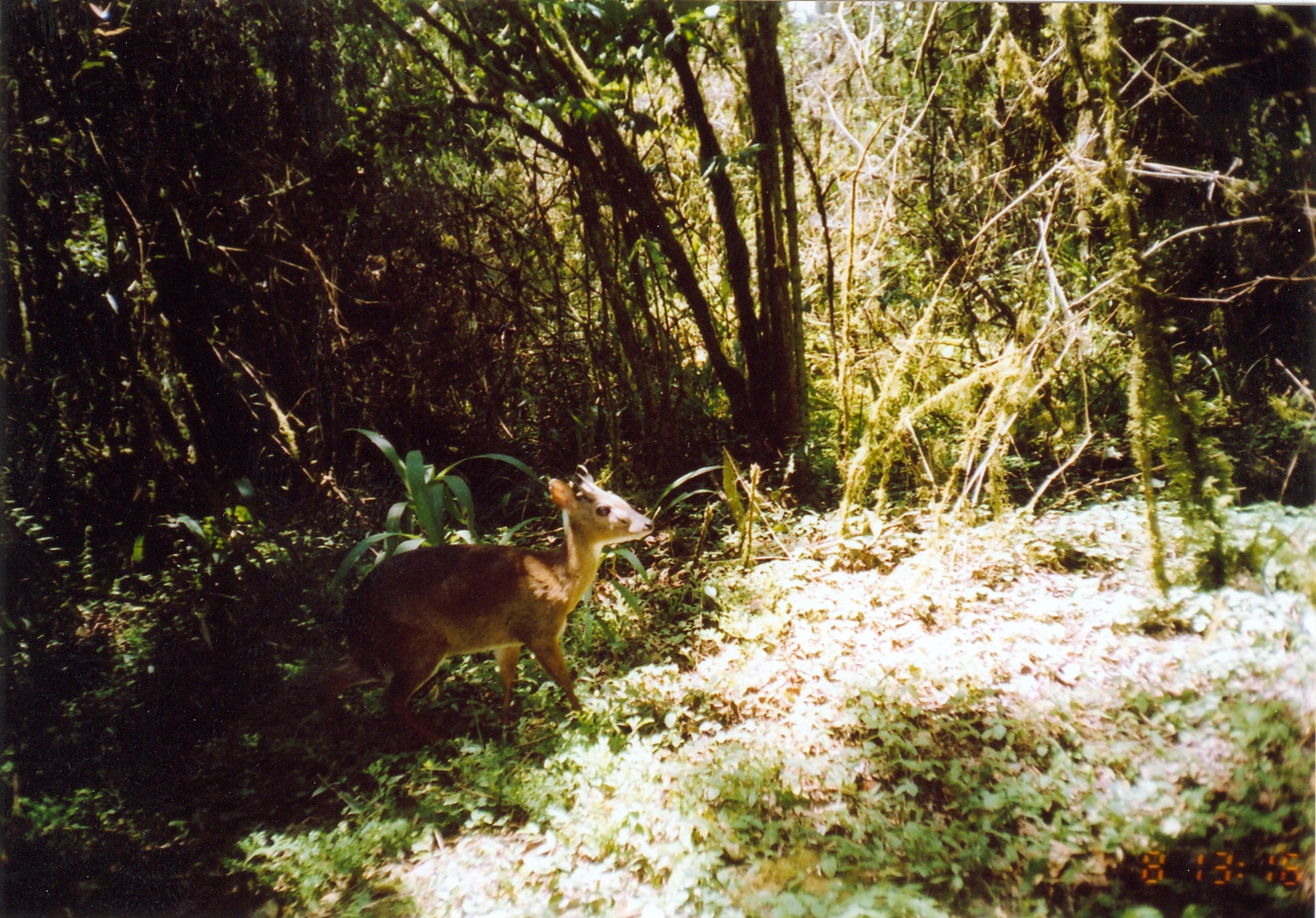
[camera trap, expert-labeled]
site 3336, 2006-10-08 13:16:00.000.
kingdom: Animalia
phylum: Chordata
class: Mammalia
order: Artiodactyla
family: Bovidae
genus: Nesotragus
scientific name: Nesotragus moschatus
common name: suni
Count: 1.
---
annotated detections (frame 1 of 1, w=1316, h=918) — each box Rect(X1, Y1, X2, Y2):
nesotragus moschatus: Rect(309, 461, 655, 747)